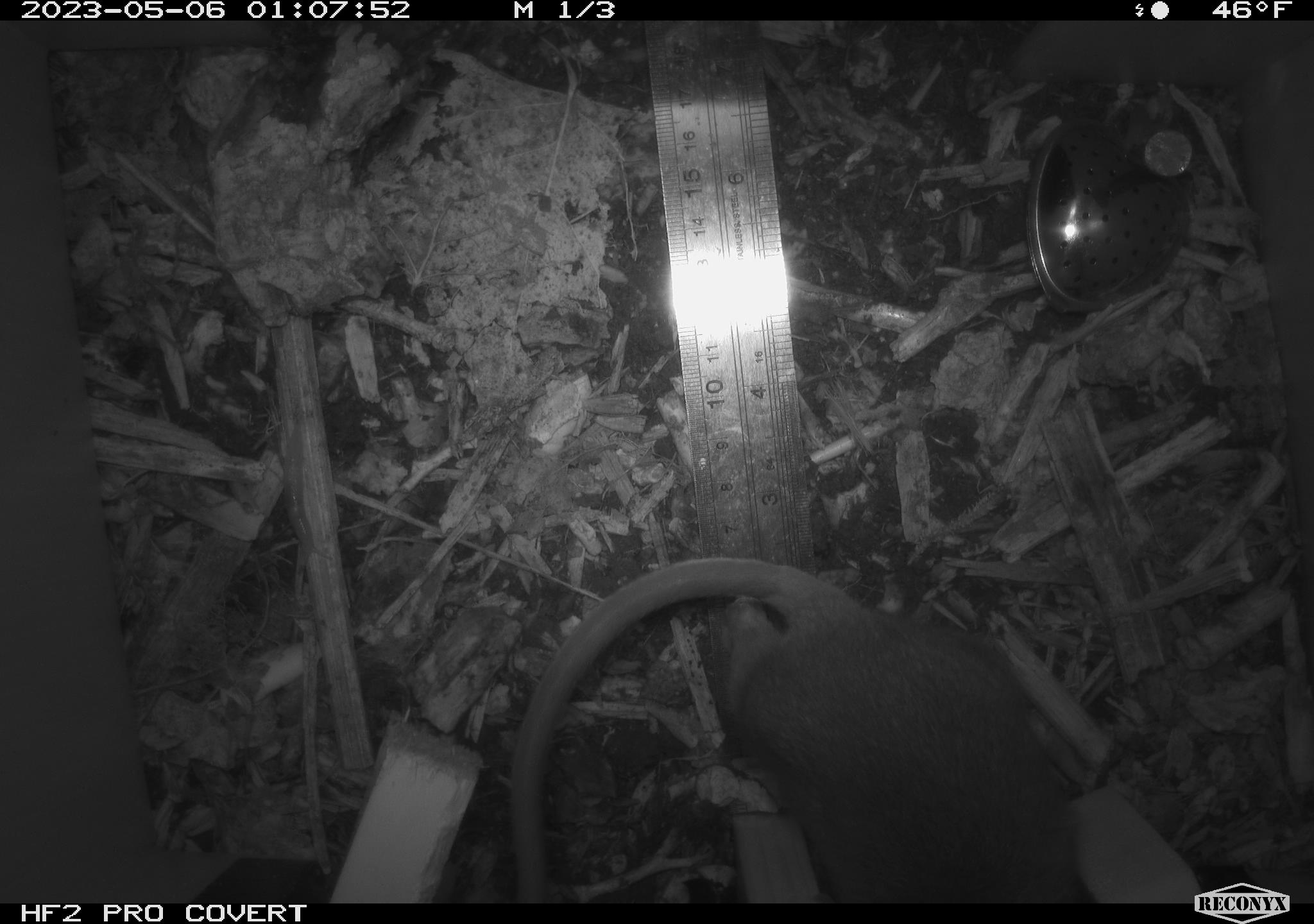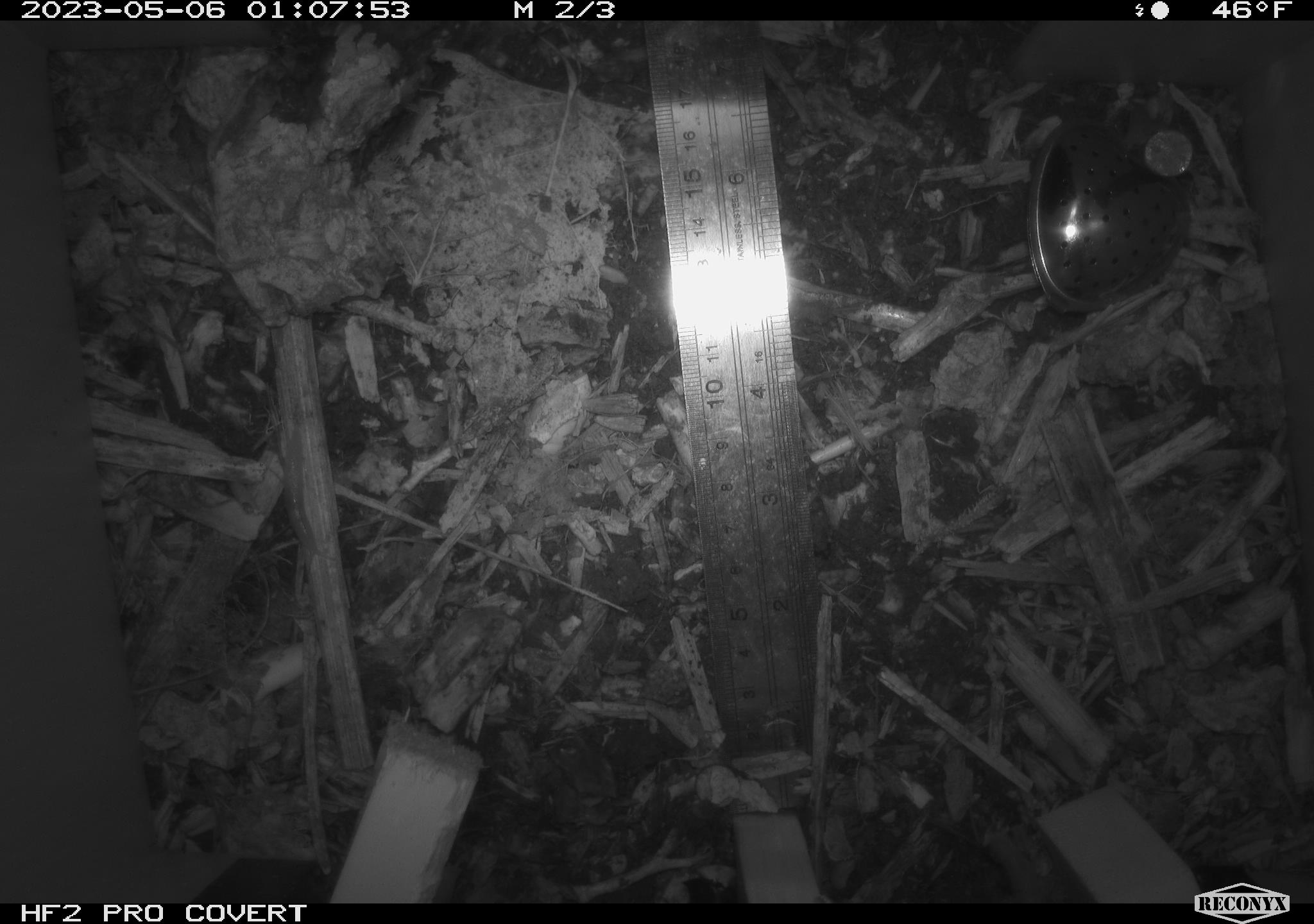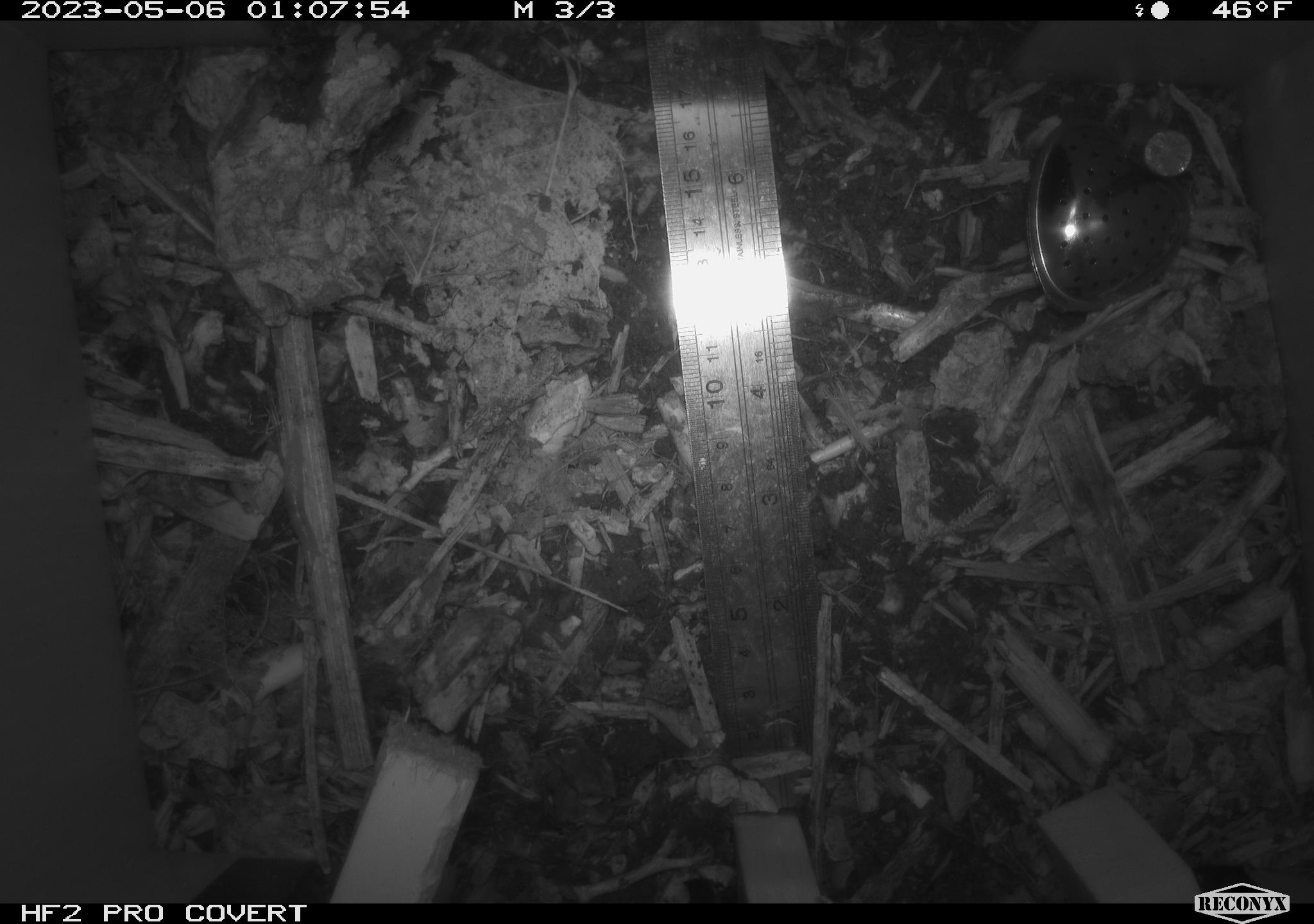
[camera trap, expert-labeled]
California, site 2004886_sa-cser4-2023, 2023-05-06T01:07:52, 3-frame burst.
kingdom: Animalia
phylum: Chordata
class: Mammalia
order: Rodentia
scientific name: Rodentia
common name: mouse species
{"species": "mouse species (Rodentia)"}